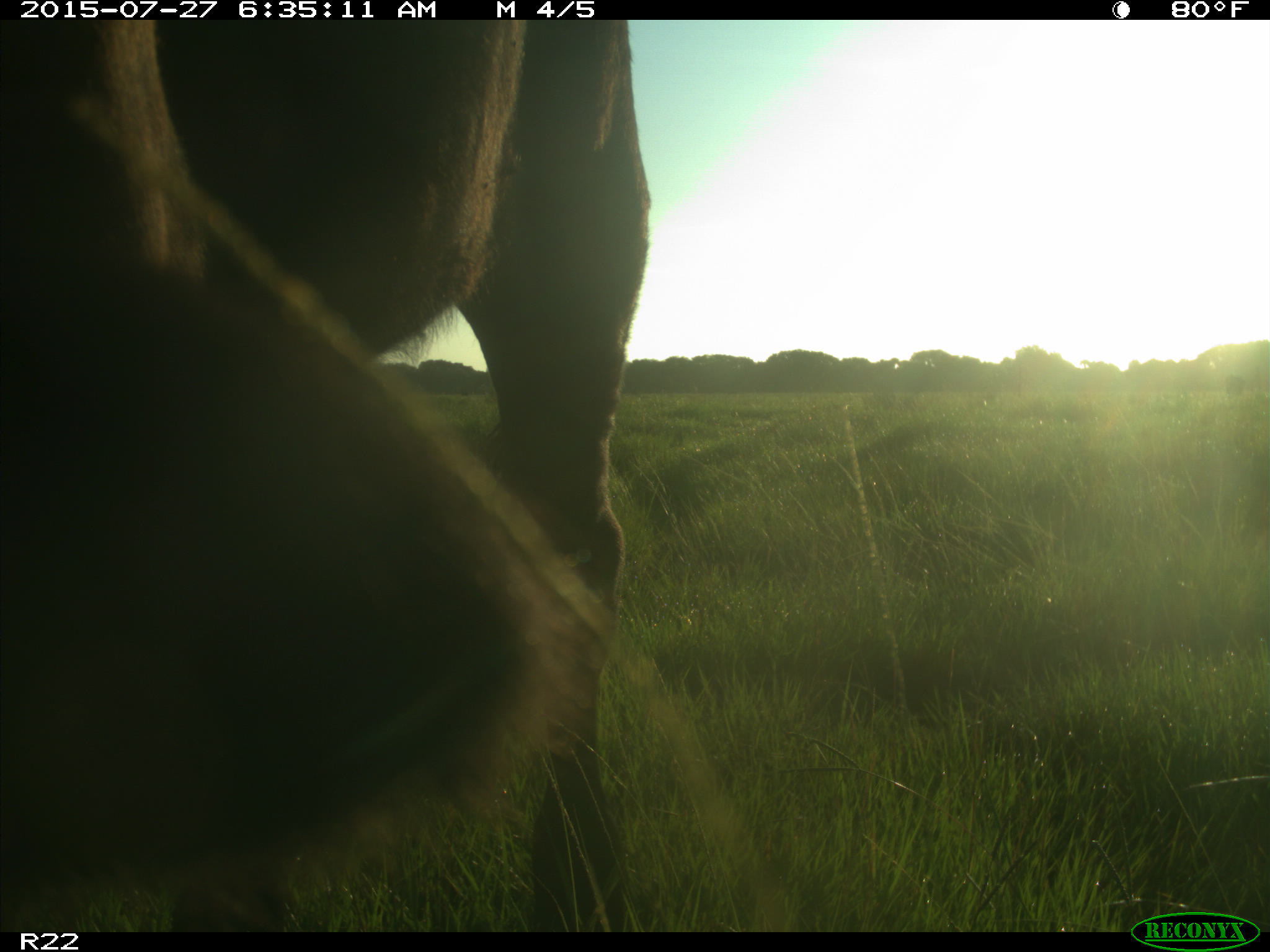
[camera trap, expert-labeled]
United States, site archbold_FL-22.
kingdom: Animalia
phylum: Chordata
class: Mammalia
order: Artiodactyla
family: Bovidae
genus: Bos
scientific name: Bos taurus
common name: domestic cow